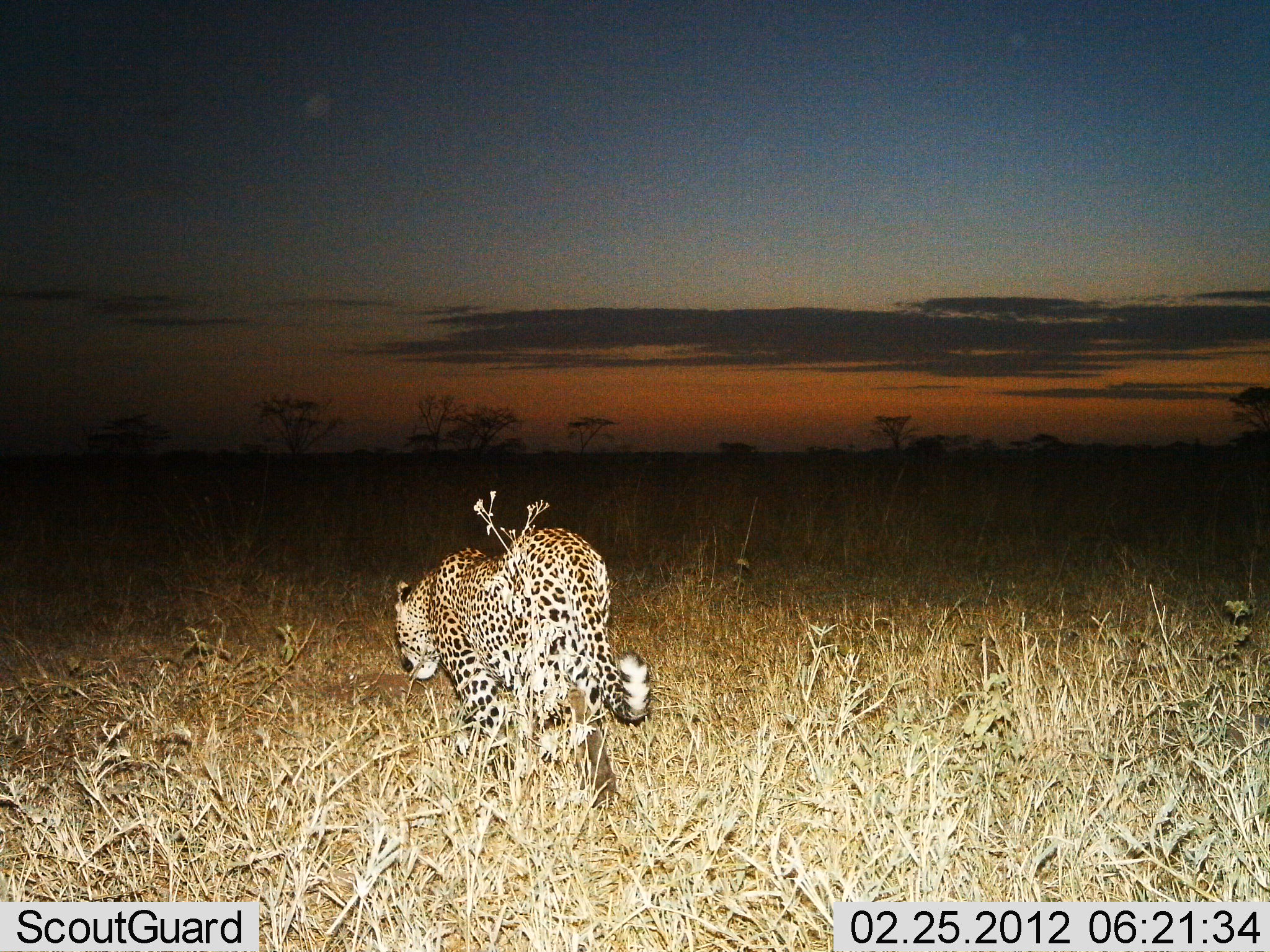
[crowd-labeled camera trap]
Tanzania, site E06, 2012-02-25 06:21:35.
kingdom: Animalia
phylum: Chordata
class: Mammalia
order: Carnivora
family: Felidae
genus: Panthera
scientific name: Panthera pardus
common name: leopard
Leopard (Panthera pardus), count 1. Behavior (volunteer vote fractions): standing 22%, resting 0%, moving 83%, interacting 0%. Young present (vote fraction): 0%. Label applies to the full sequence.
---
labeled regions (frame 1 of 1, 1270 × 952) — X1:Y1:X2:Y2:
animal: 388:522:652:754